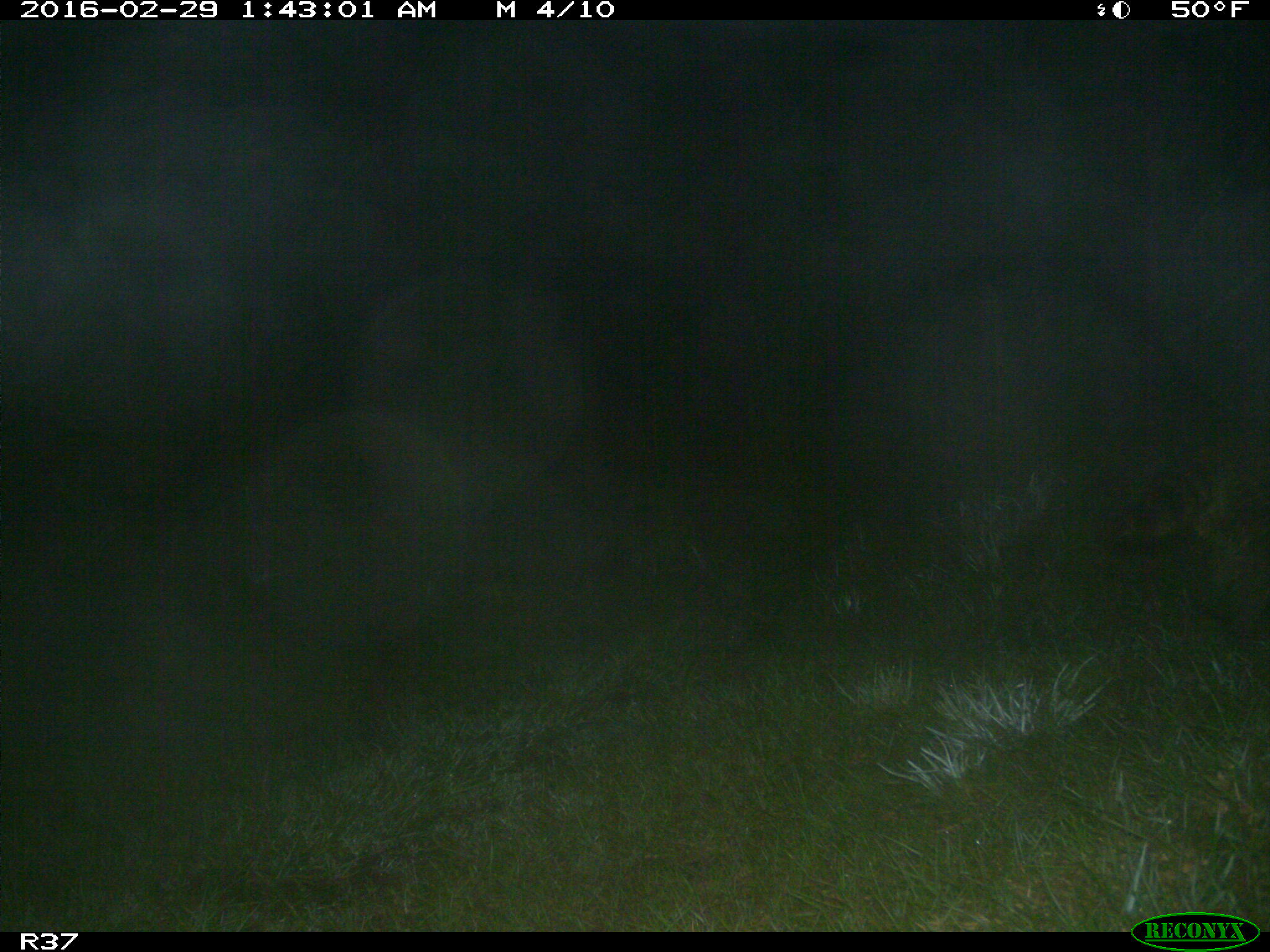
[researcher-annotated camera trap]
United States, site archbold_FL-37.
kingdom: Animalia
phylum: Chordata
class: Mammalia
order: Carnivora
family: Procyonidae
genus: Procyon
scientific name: Procyon lotor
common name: common raccoon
Procyon lotor (common raccoon).